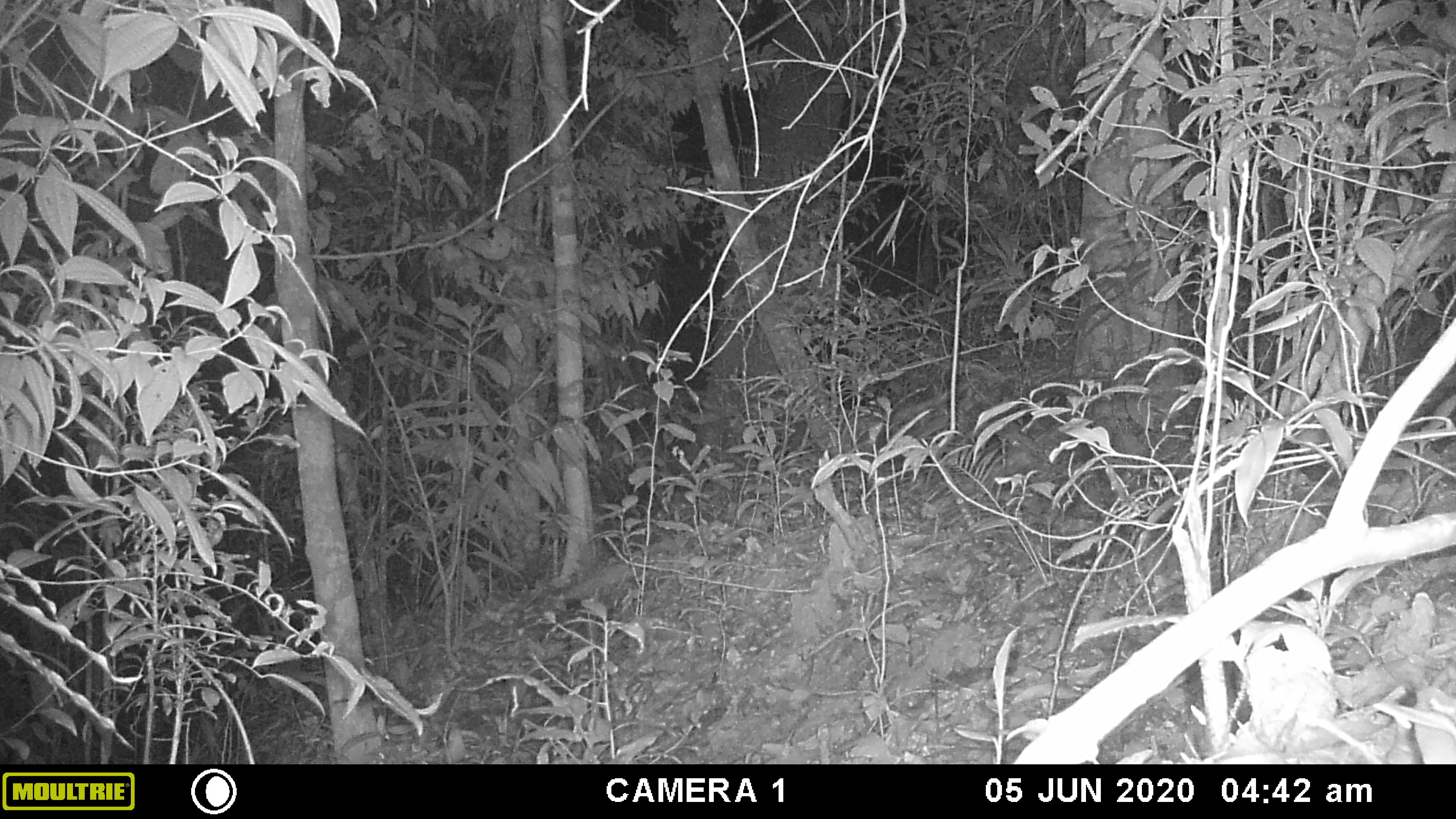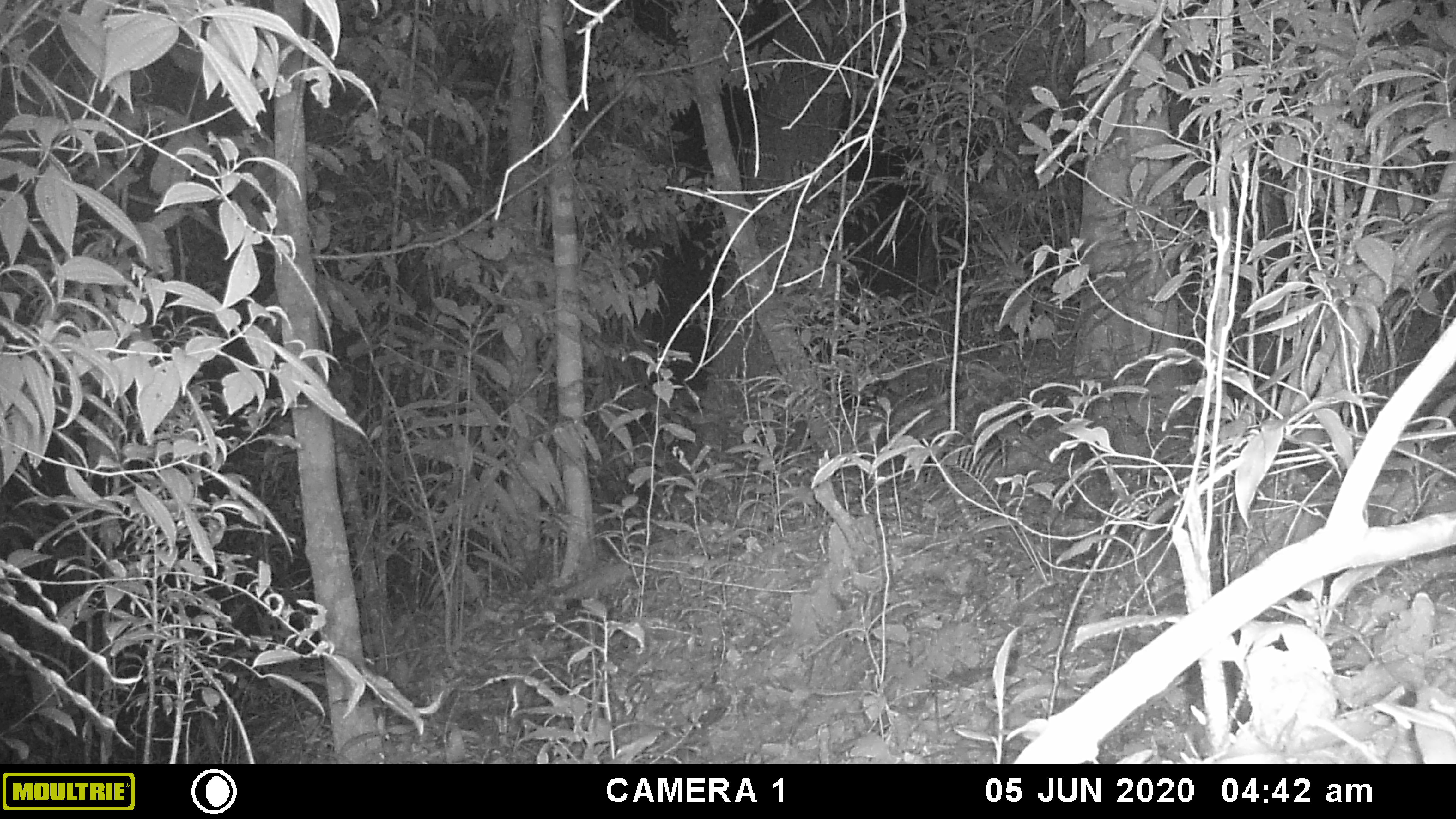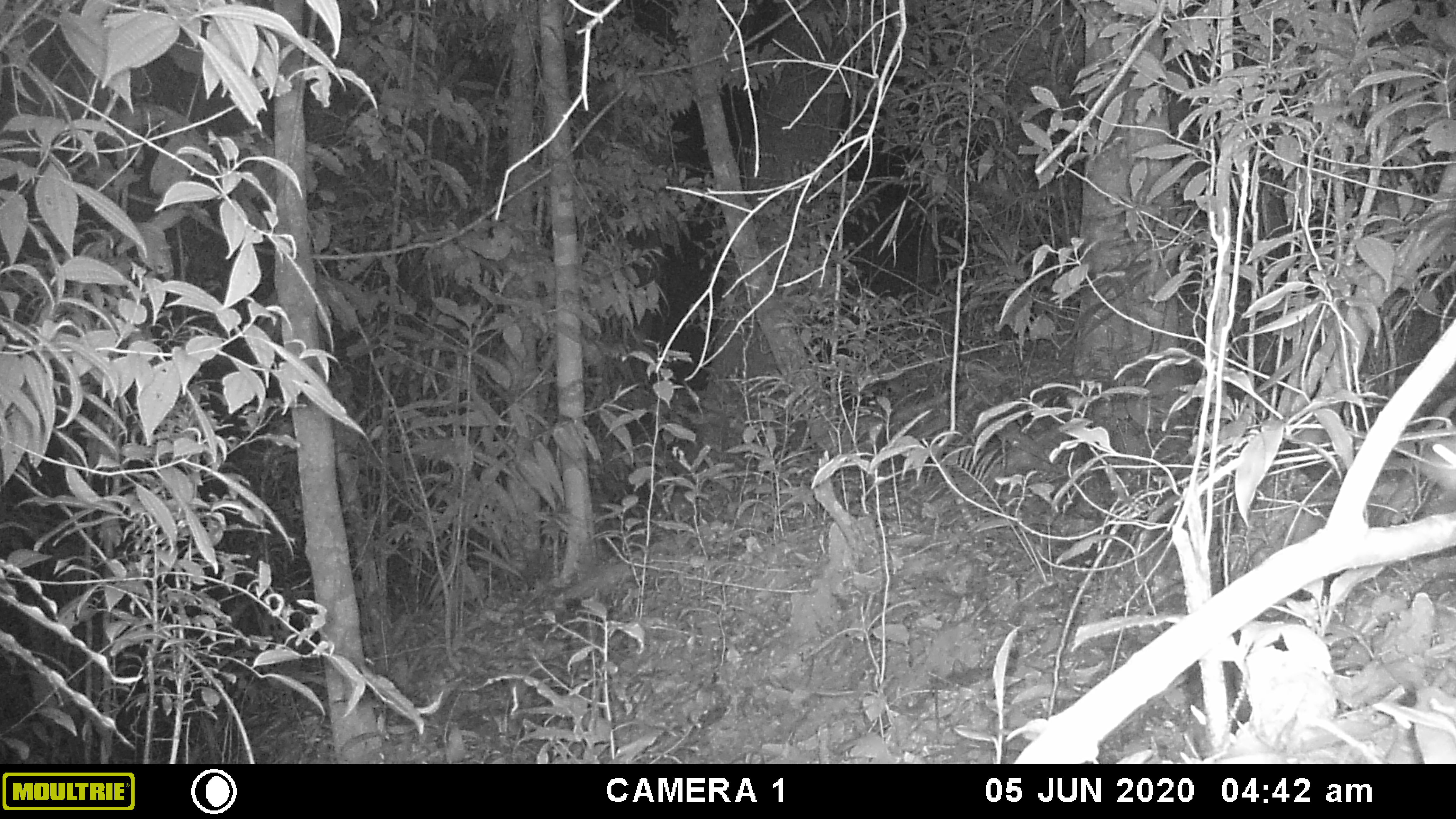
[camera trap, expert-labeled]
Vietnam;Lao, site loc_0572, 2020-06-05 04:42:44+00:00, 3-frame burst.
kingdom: Animalia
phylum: Chordata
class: Mammalia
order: Rodentia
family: Muridae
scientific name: Muridae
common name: old-world mice and rats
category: unidentified murid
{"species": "unidentified murid (old-world mice and rats) (Muridae)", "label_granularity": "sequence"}